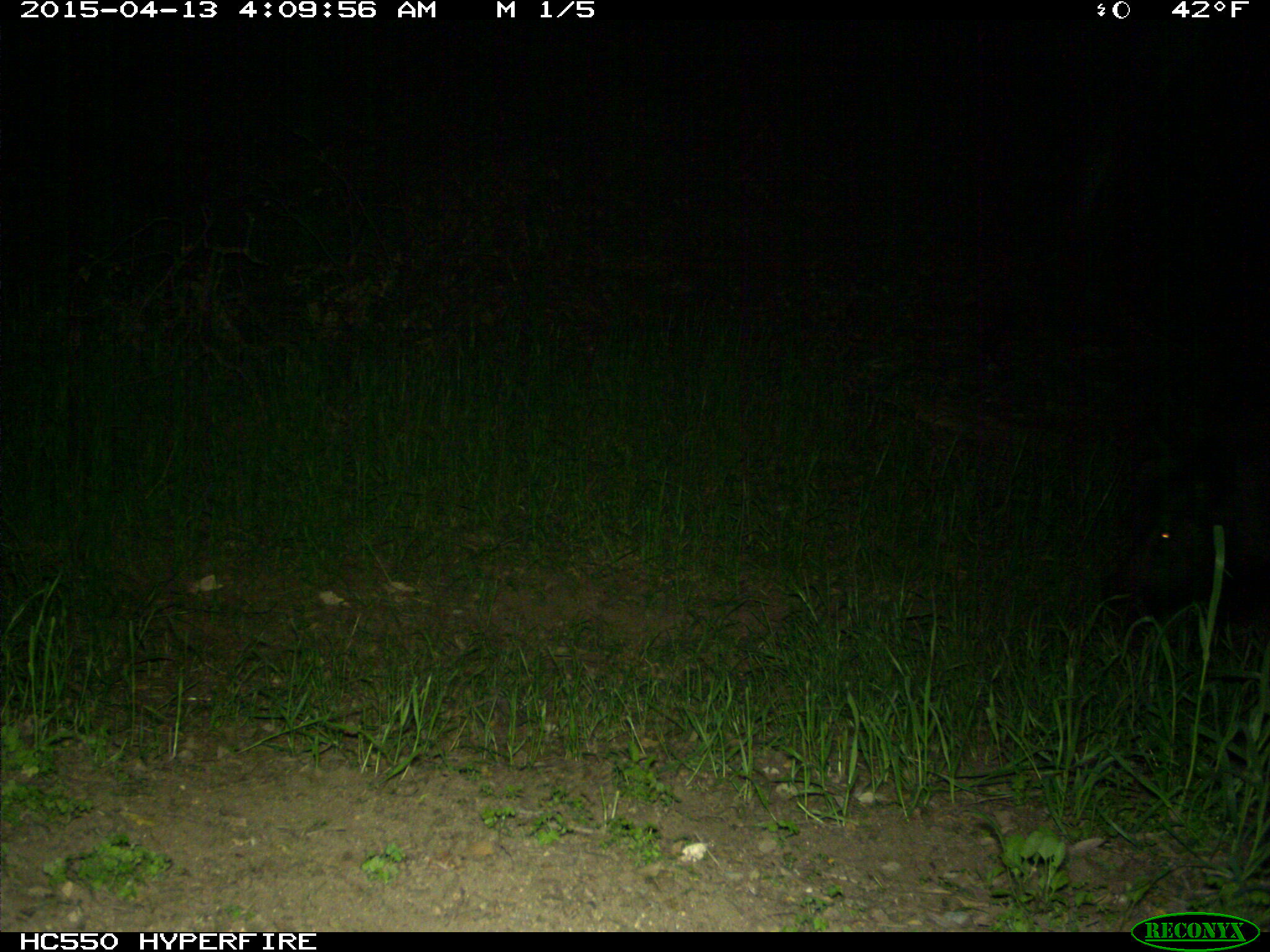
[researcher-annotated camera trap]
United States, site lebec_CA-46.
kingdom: Animalia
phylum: Chordata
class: Mammalia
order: Artiodactyla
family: Suidae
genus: Sus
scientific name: Sus scrofa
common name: wild boar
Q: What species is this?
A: Sus scrofa (wild boar).